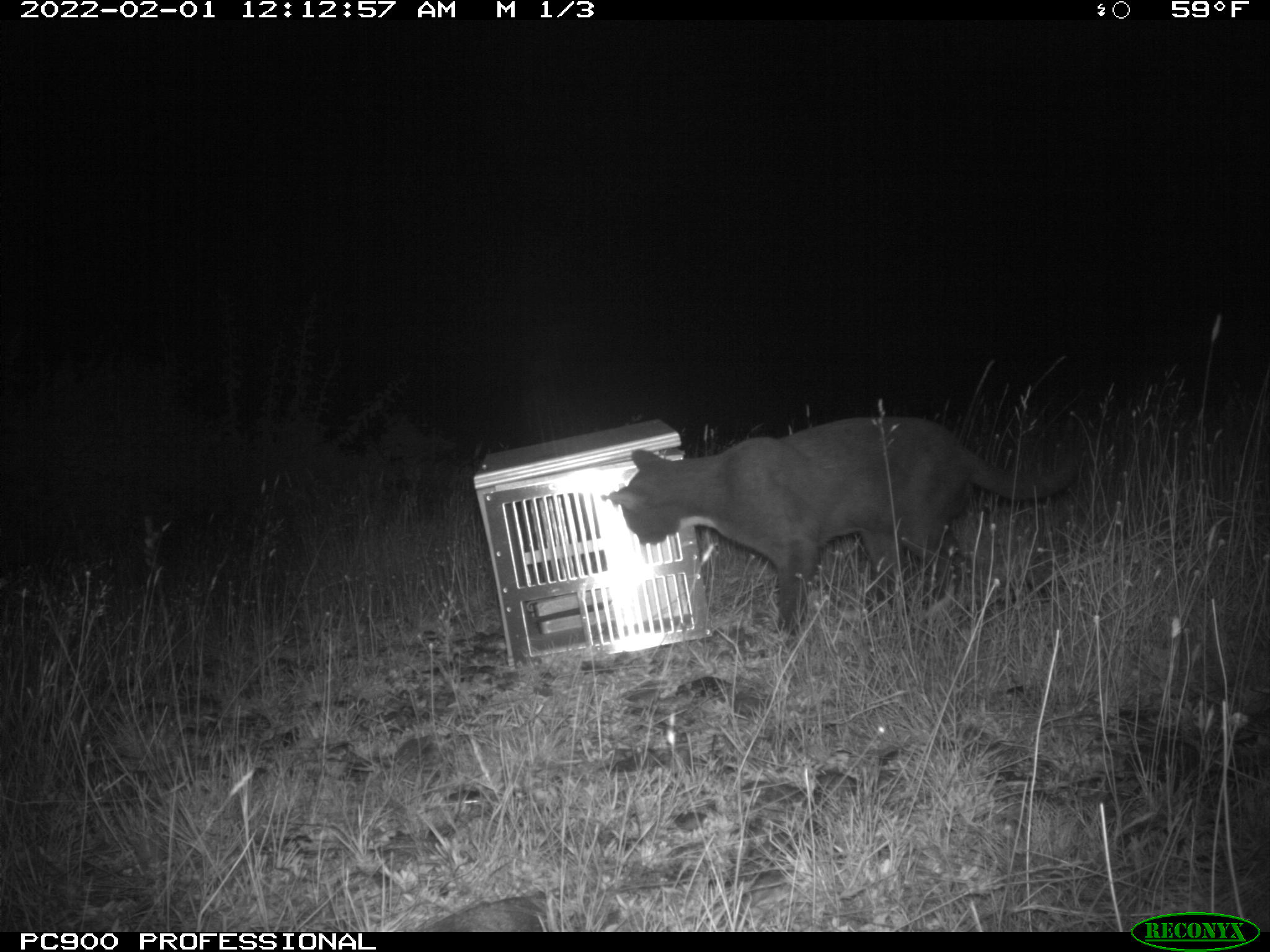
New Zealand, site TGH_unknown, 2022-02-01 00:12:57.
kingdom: Animalia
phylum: Chordata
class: Mammalia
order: Carnivora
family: Felidae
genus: Felis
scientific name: Felis catus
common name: domestic cat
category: cat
Cat (domestic cat) (Felis catus).